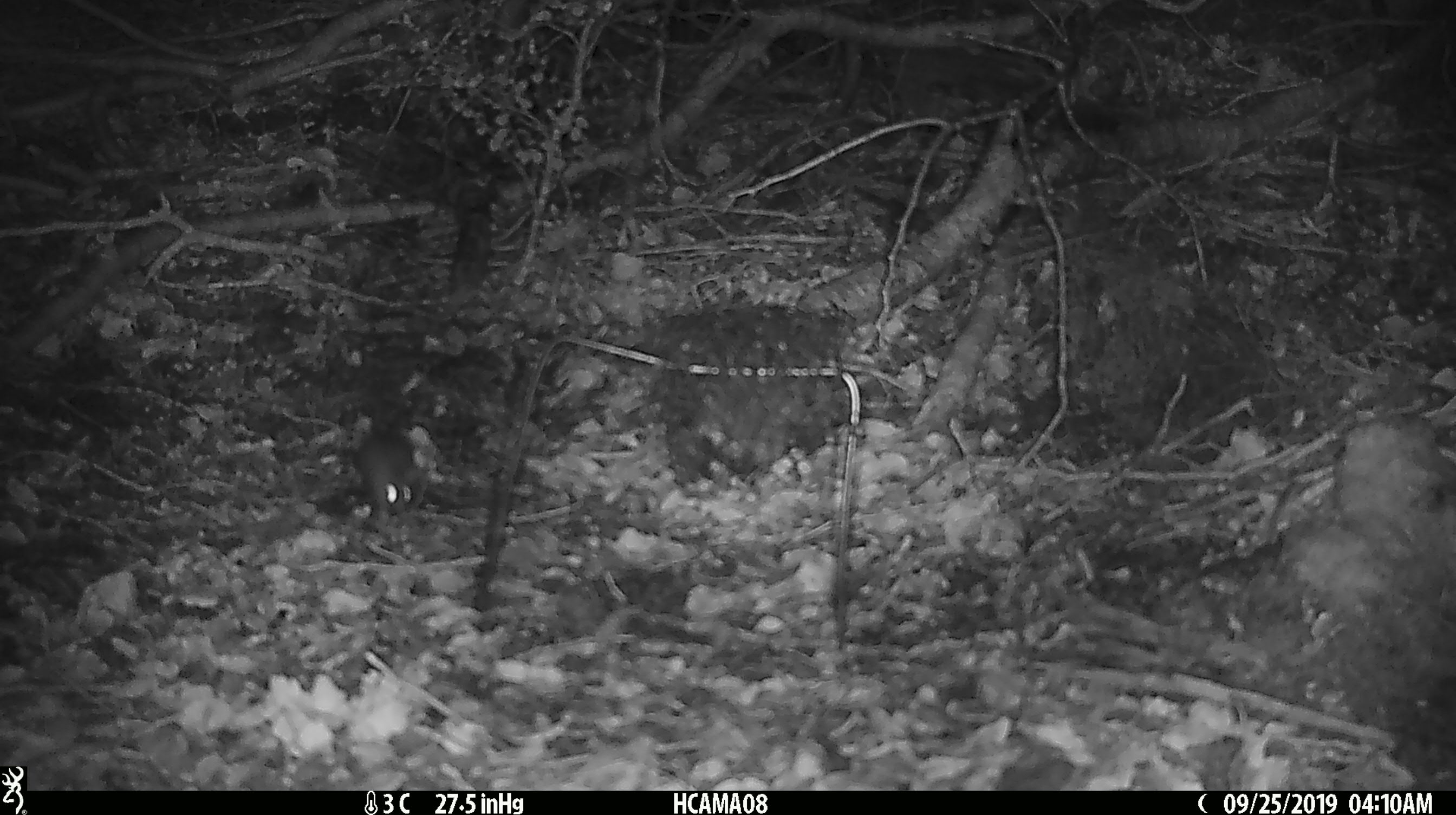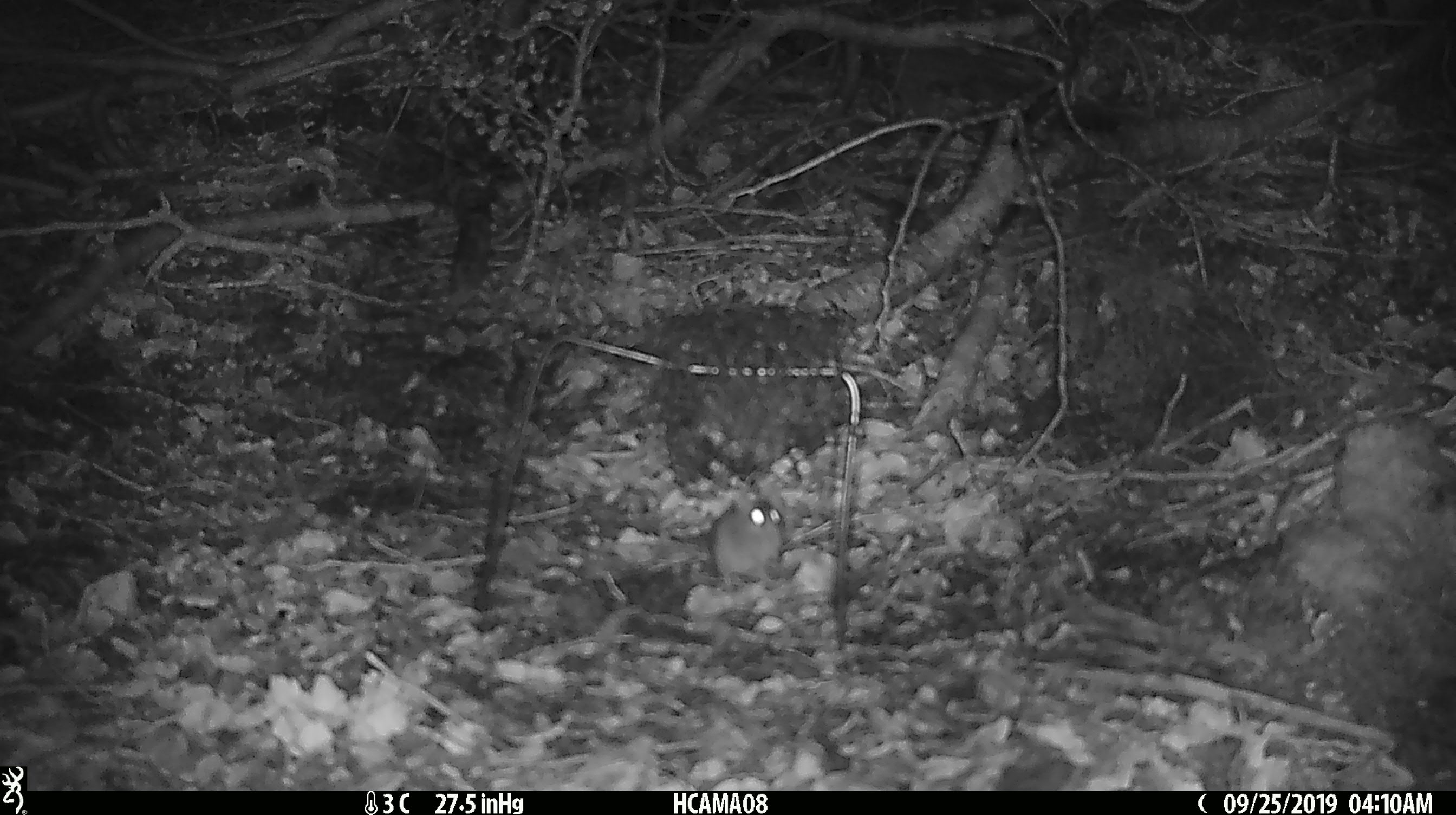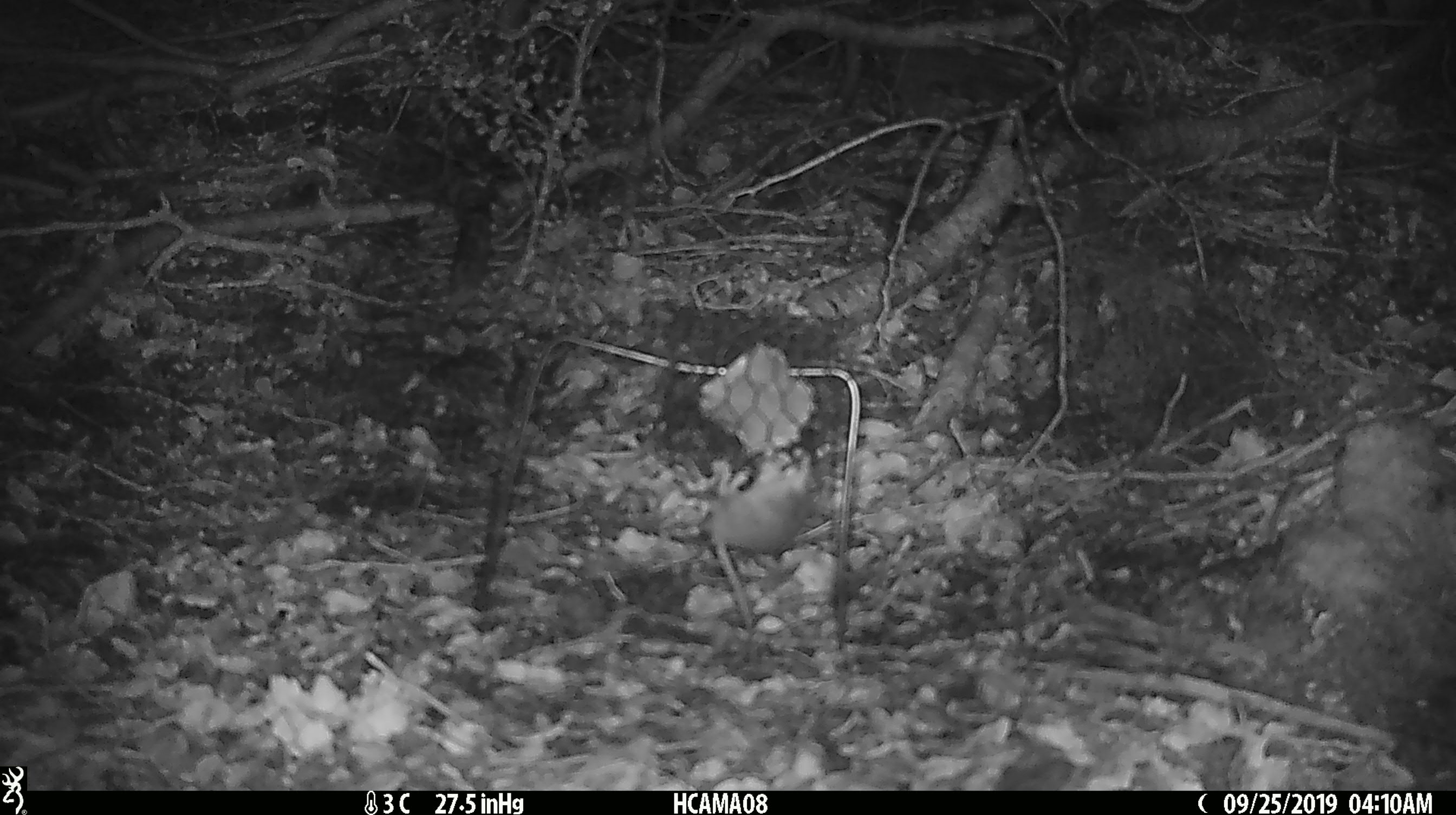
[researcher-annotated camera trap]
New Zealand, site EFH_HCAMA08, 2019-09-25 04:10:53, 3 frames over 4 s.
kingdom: Animalia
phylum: Chordata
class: Mammalia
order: Rodentia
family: Muridae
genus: Mus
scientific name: Mus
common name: mouse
Mouse (Mus).